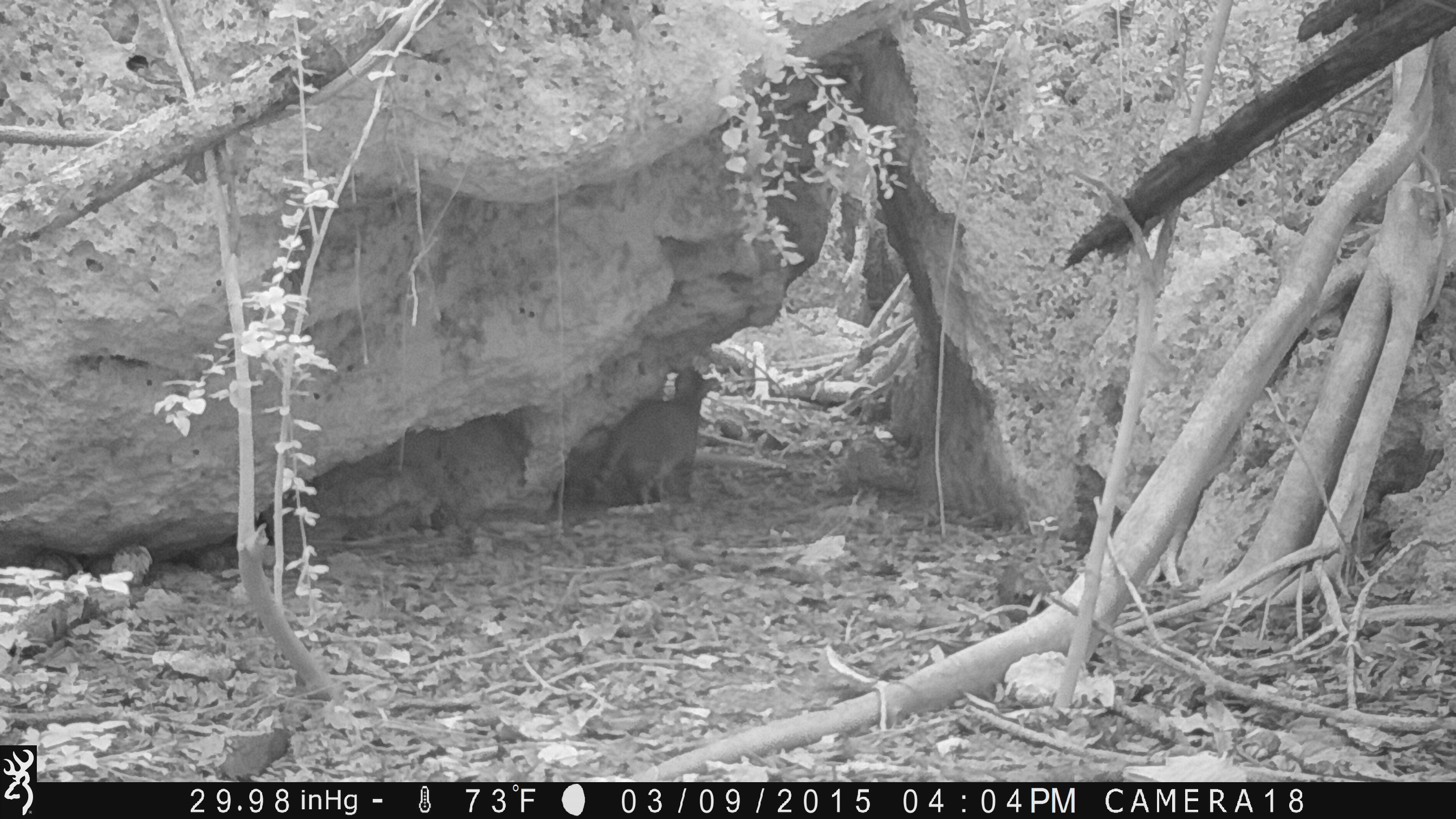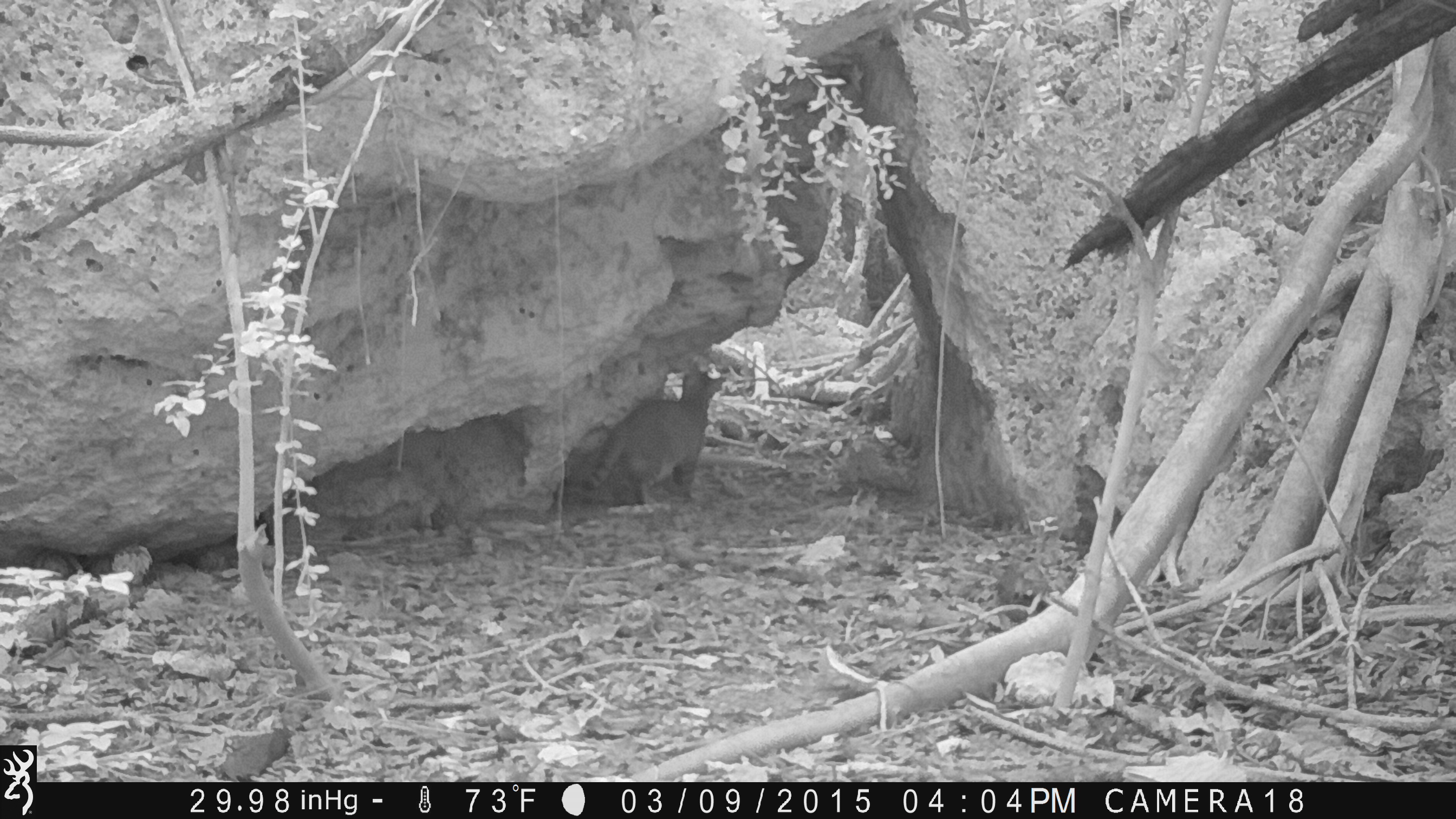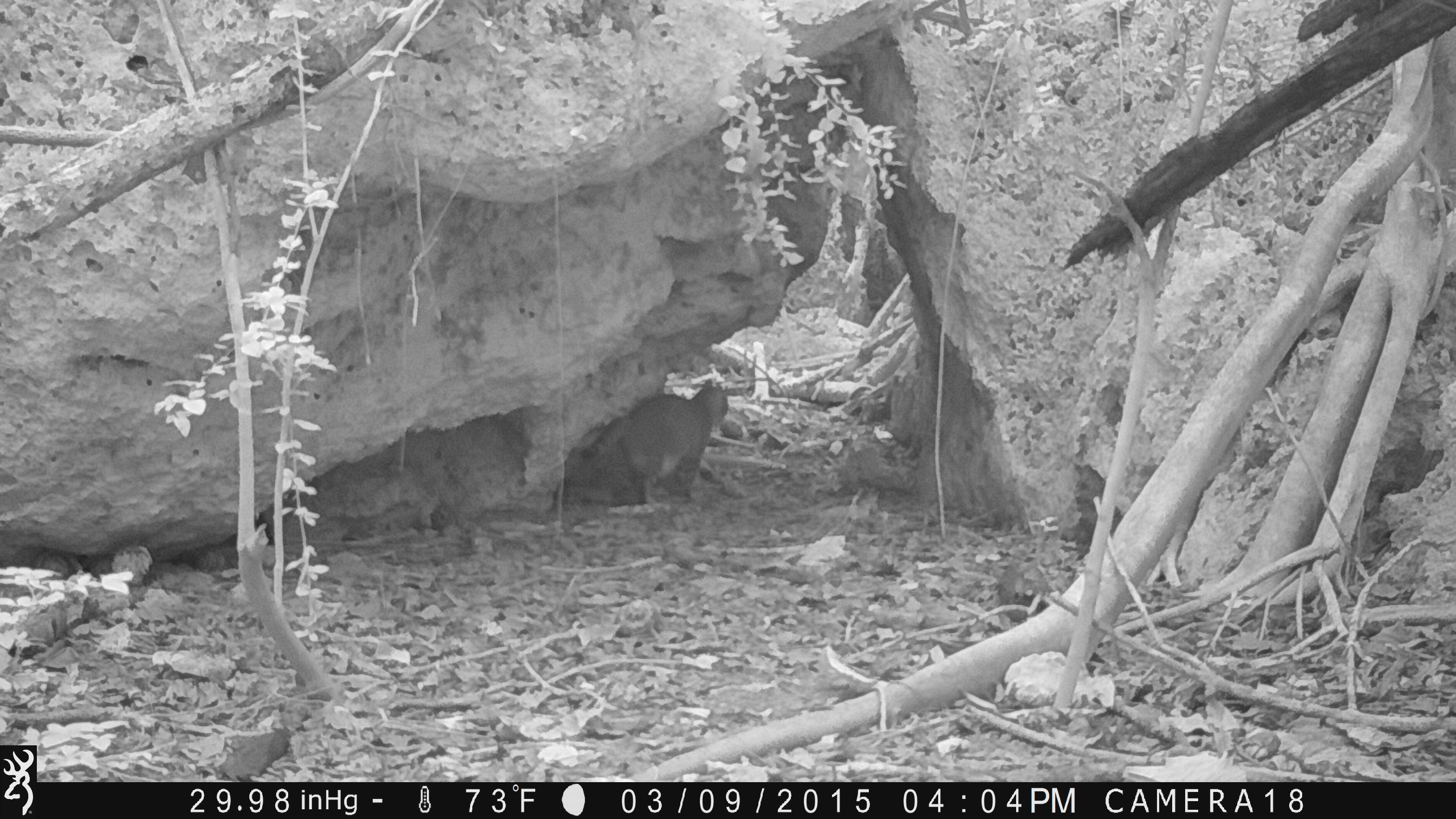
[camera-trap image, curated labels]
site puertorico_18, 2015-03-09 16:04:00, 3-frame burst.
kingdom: Animalia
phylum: Chordata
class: Mammalia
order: Carnivora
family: Felidae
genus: Felis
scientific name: Felis catus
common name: cat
Cat (Felis catus).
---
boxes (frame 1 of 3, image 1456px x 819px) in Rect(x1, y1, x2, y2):
cat: Rect(571, 364, 716, 510)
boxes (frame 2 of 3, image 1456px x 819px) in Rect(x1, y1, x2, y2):
cat: Rect(564, 359, 731, 509)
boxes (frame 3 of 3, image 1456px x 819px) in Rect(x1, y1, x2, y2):
cat: Rect(559, 378, 730, 512)